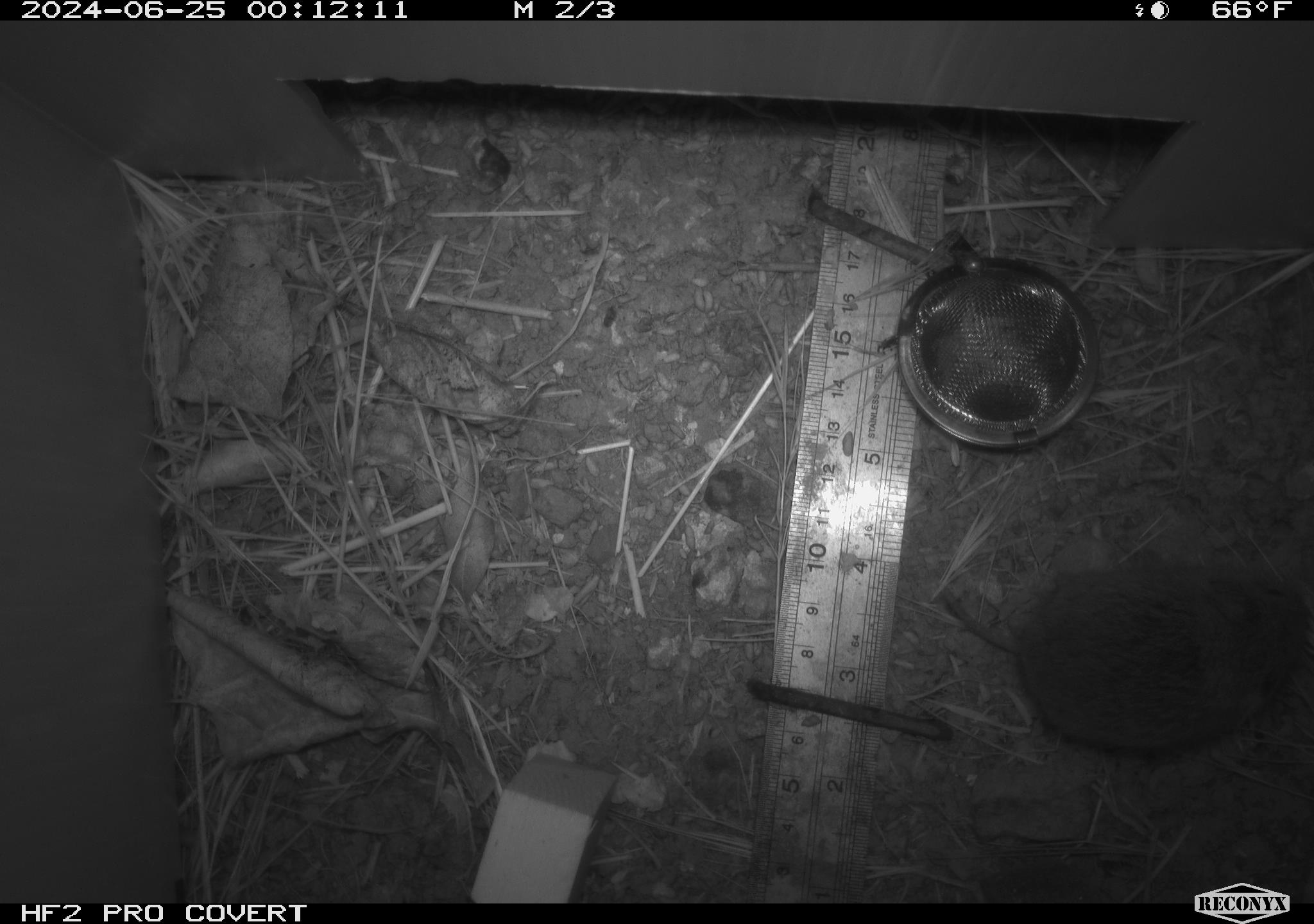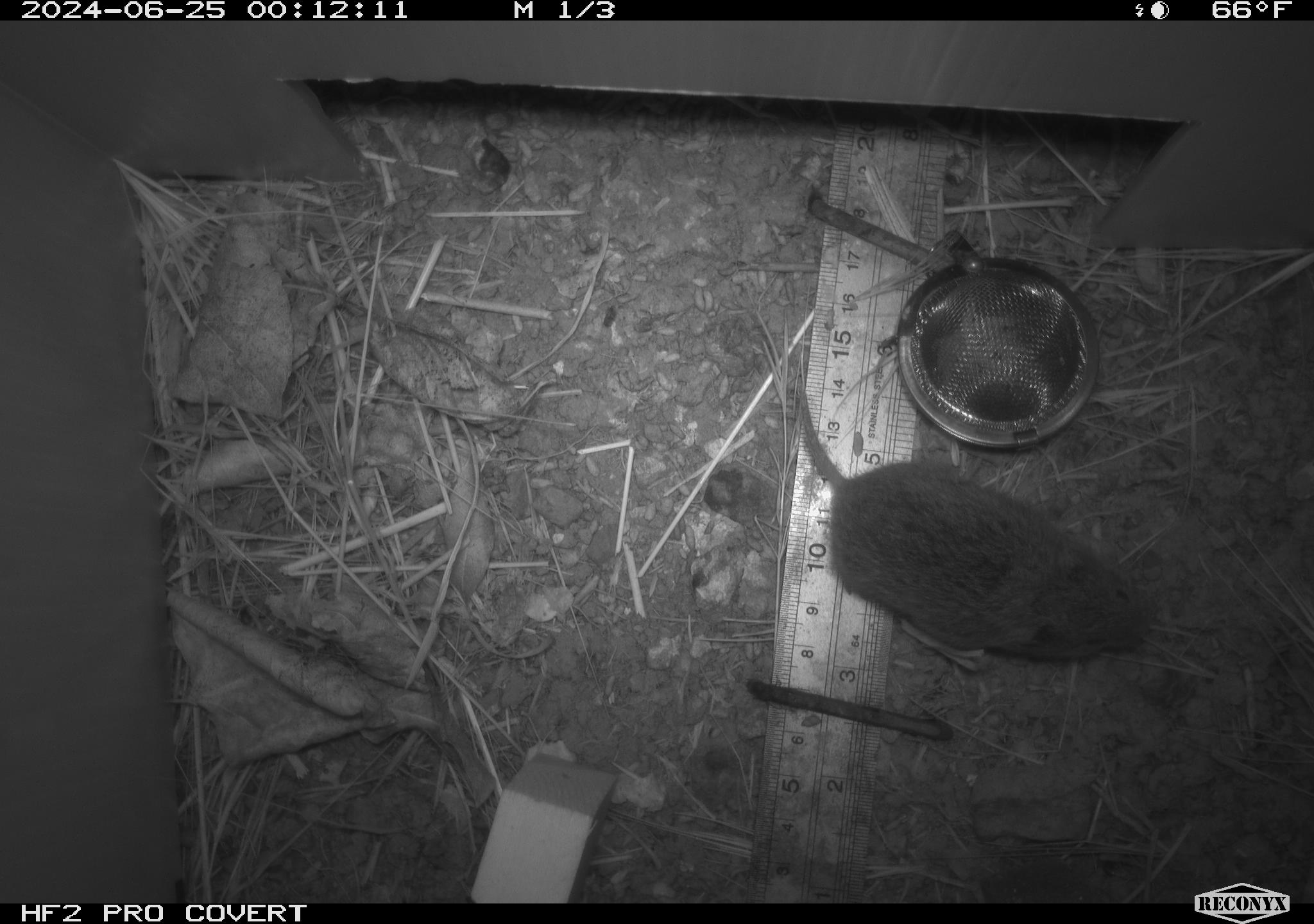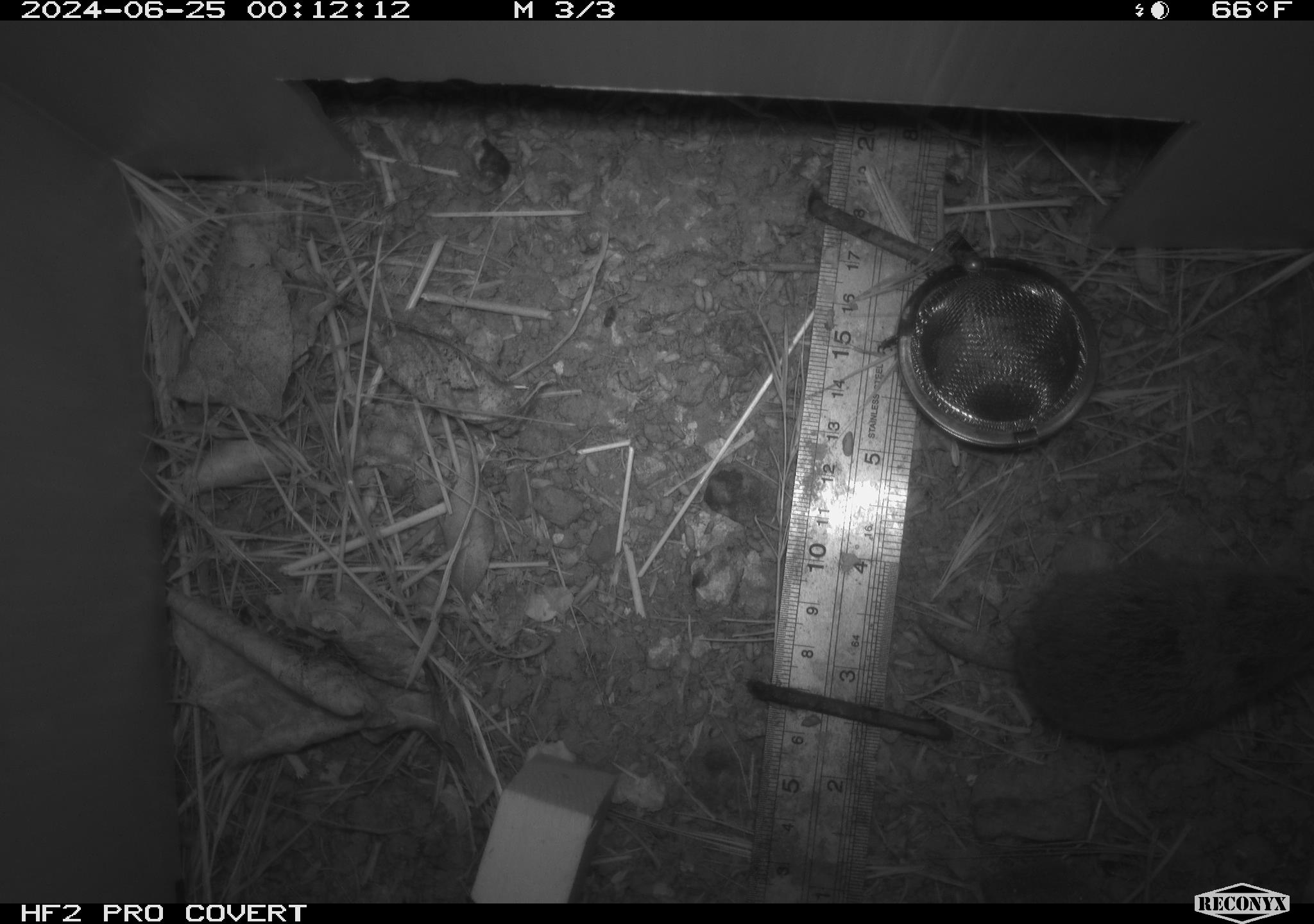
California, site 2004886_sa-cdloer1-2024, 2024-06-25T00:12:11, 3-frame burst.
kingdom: Animalia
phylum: Chordata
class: Mammalia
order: Rodentia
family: Cricetidae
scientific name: Arvicolinae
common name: voles, lemmings, and muskrats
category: arvicolinae subfamily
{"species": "arvicolinae subfamily (voles, lemmings, and muskrats) (Arvicolinae)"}